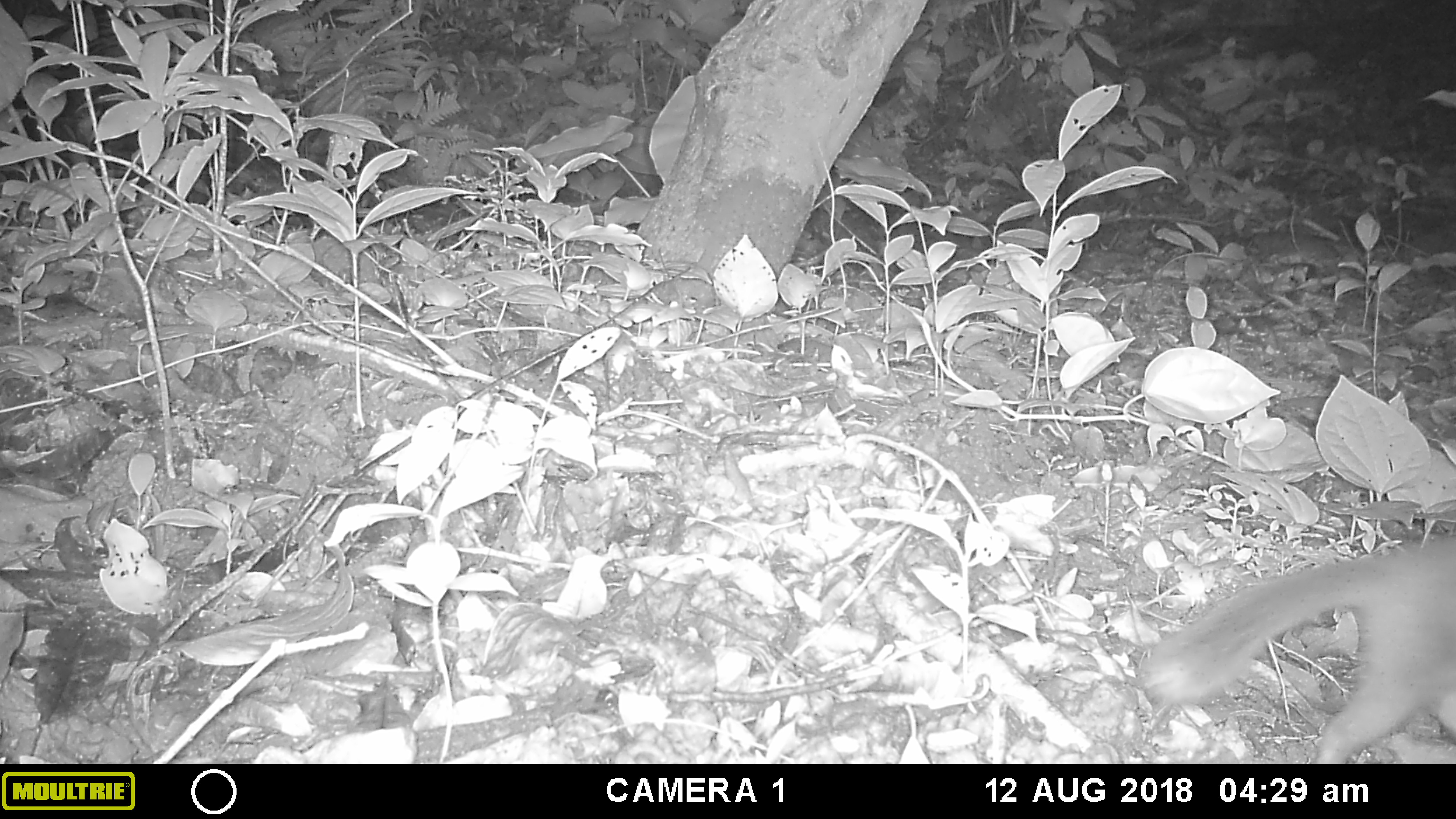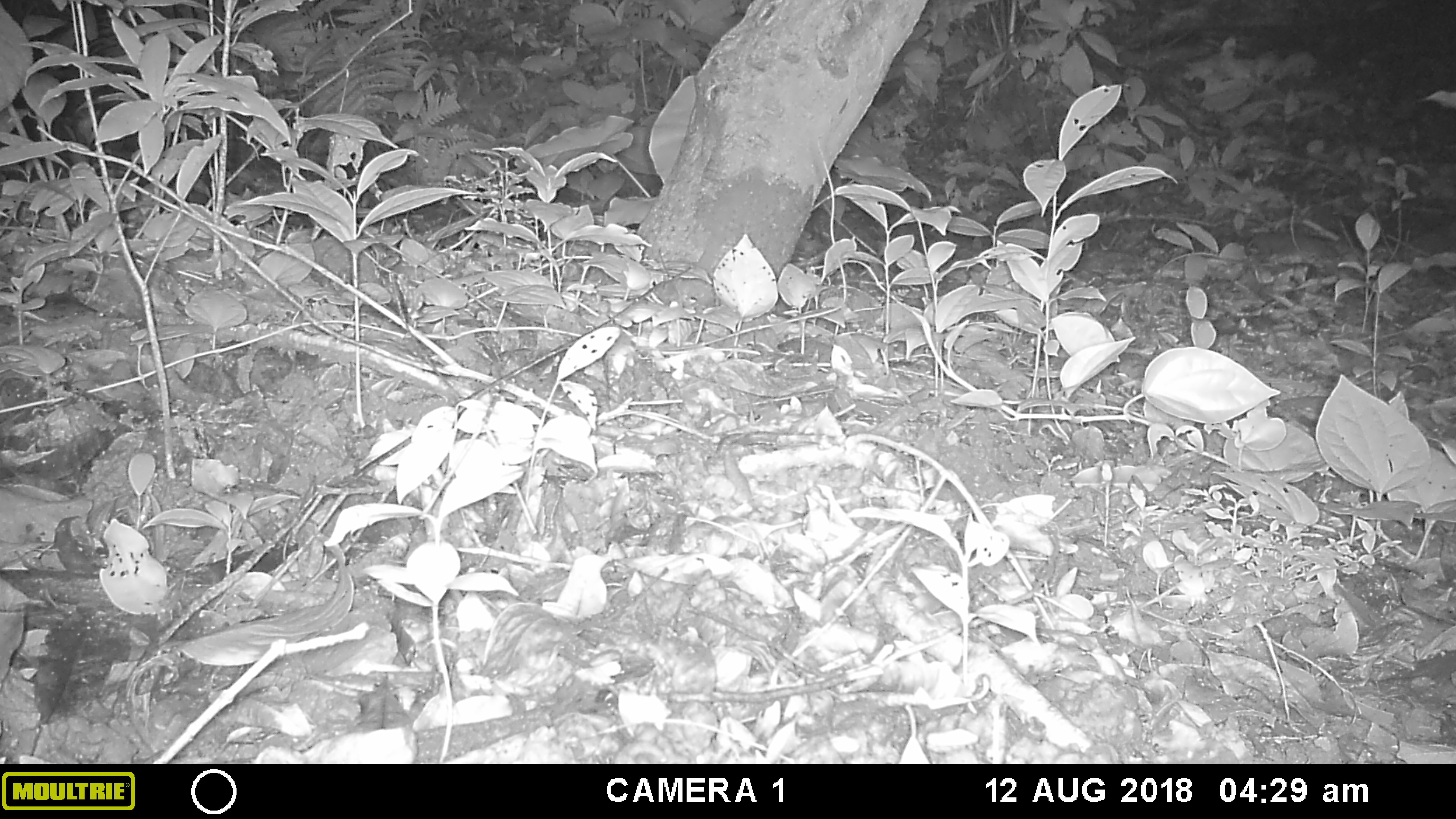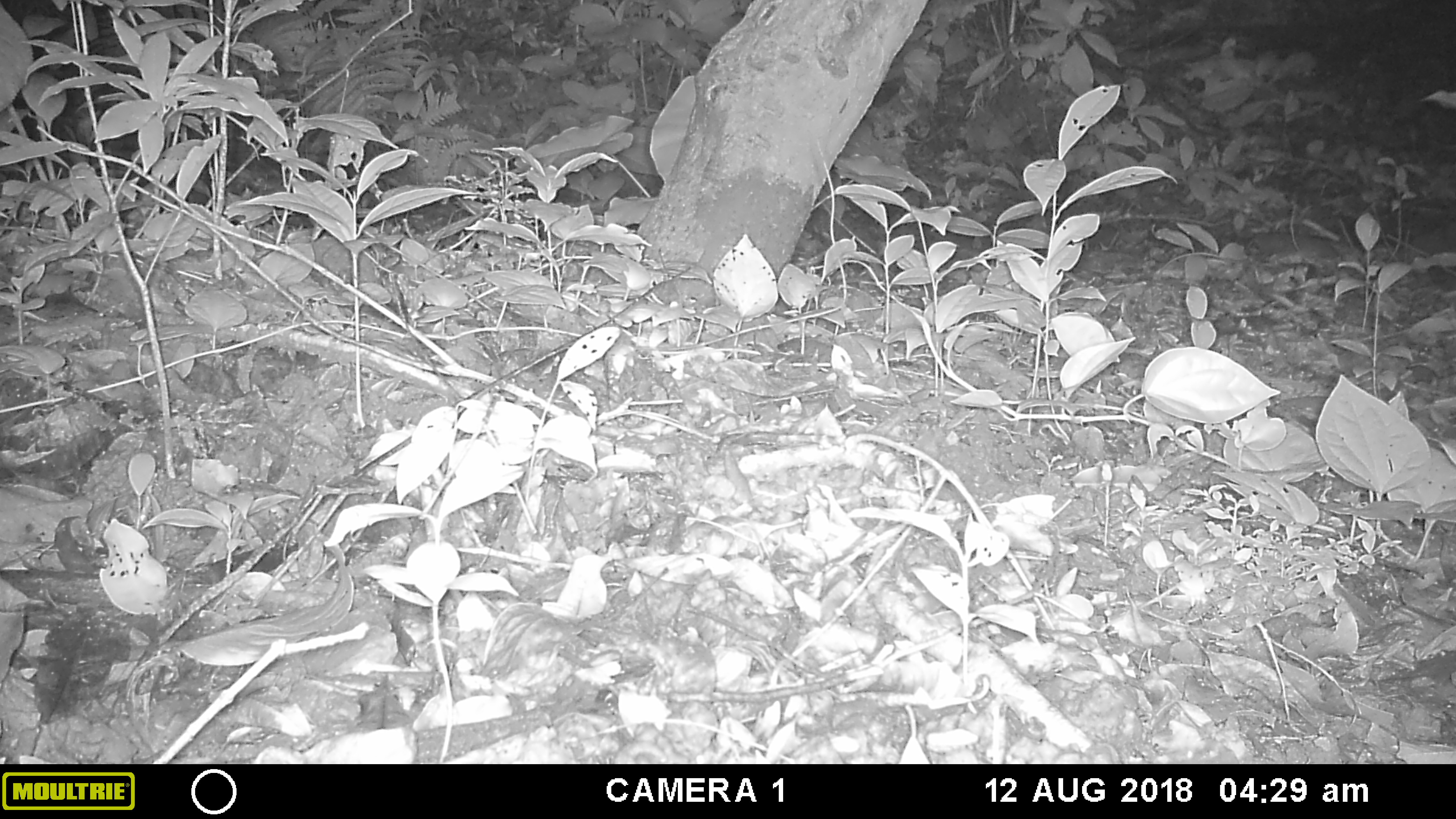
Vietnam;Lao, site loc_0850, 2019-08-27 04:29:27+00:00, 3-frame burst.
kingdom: Animalia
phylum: Chordata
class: Mammalia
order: Carnivora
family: Mustelidae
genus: Melogale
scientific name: Melogale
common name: ferret badger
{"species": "ferret badger (Melogale)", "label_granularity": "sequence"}